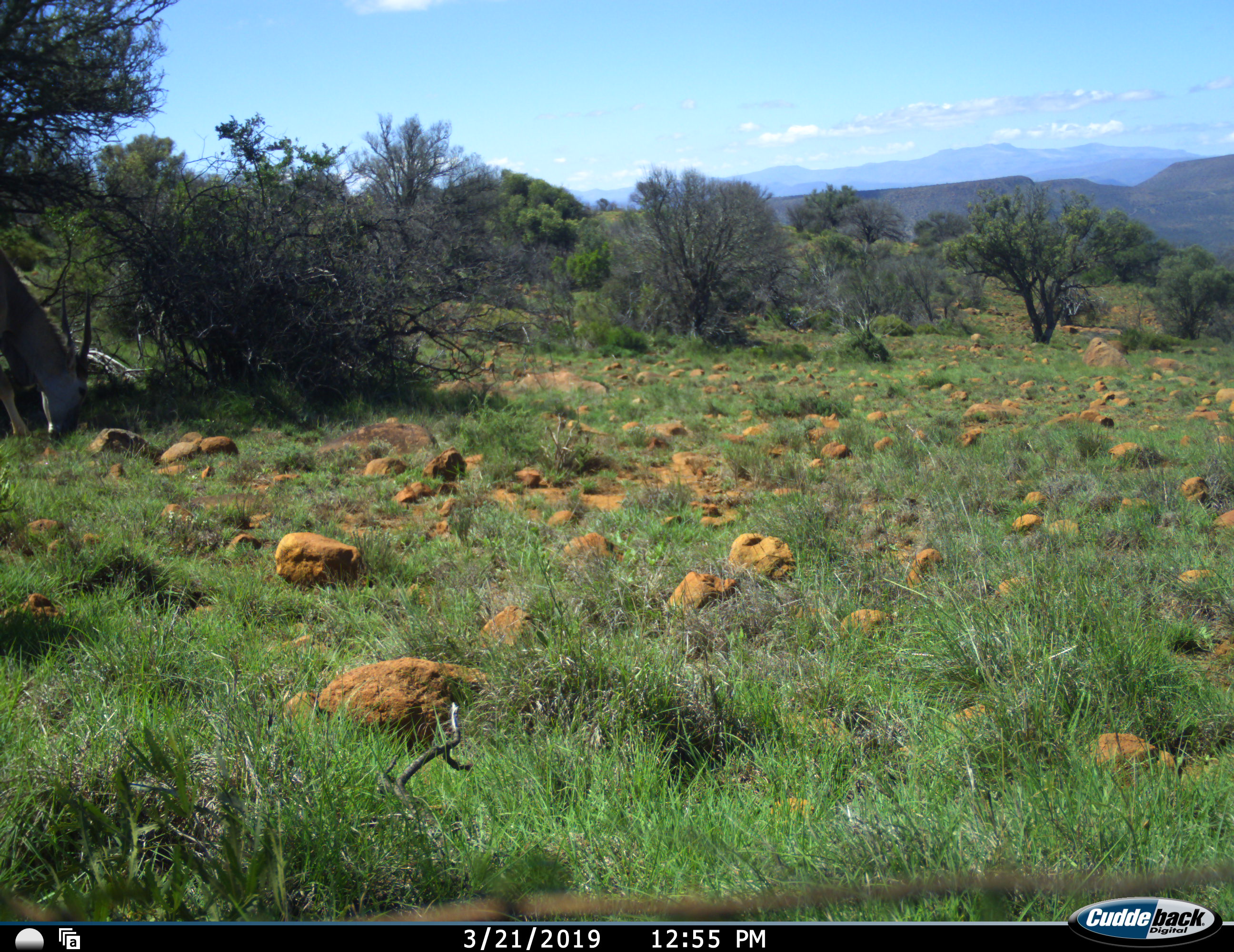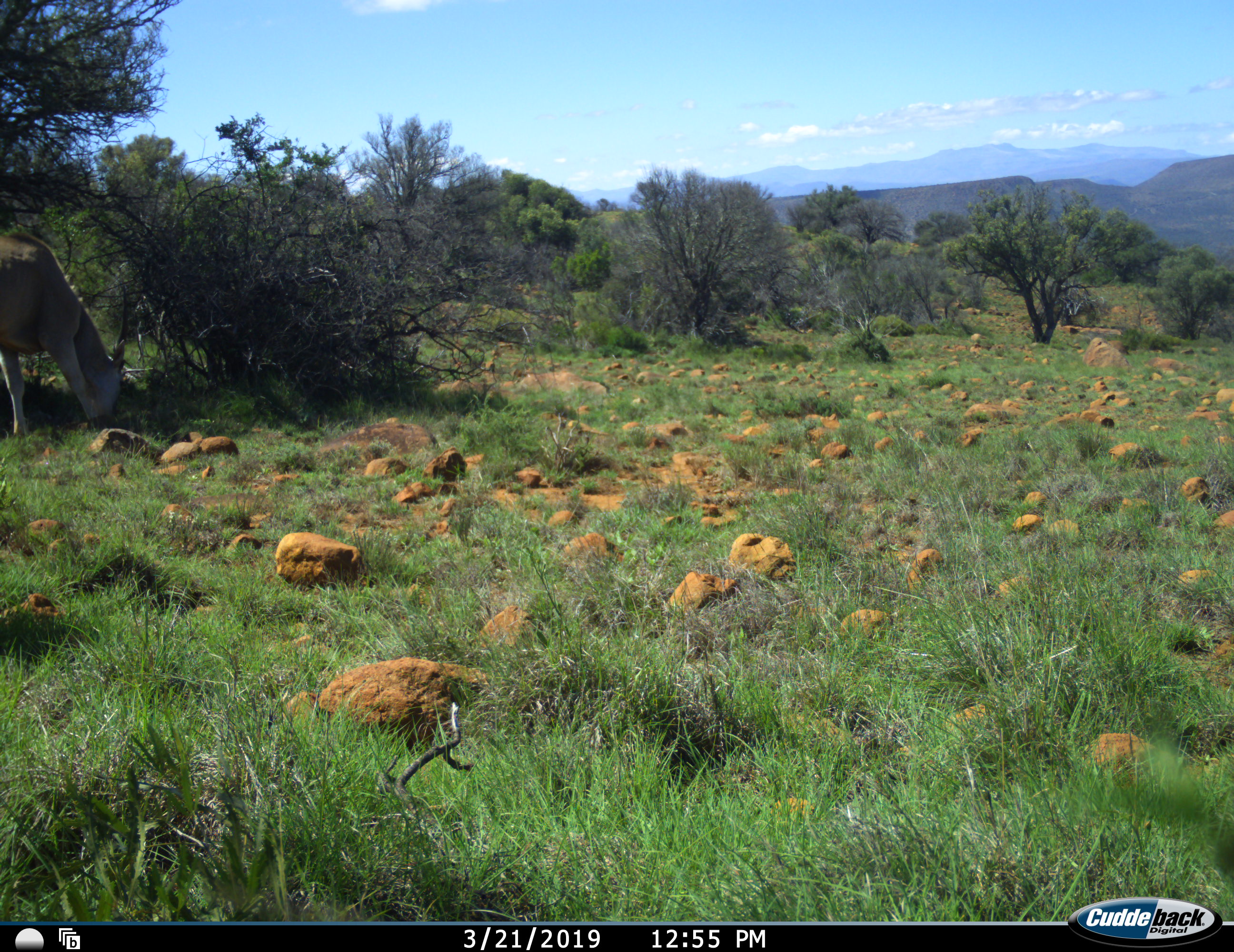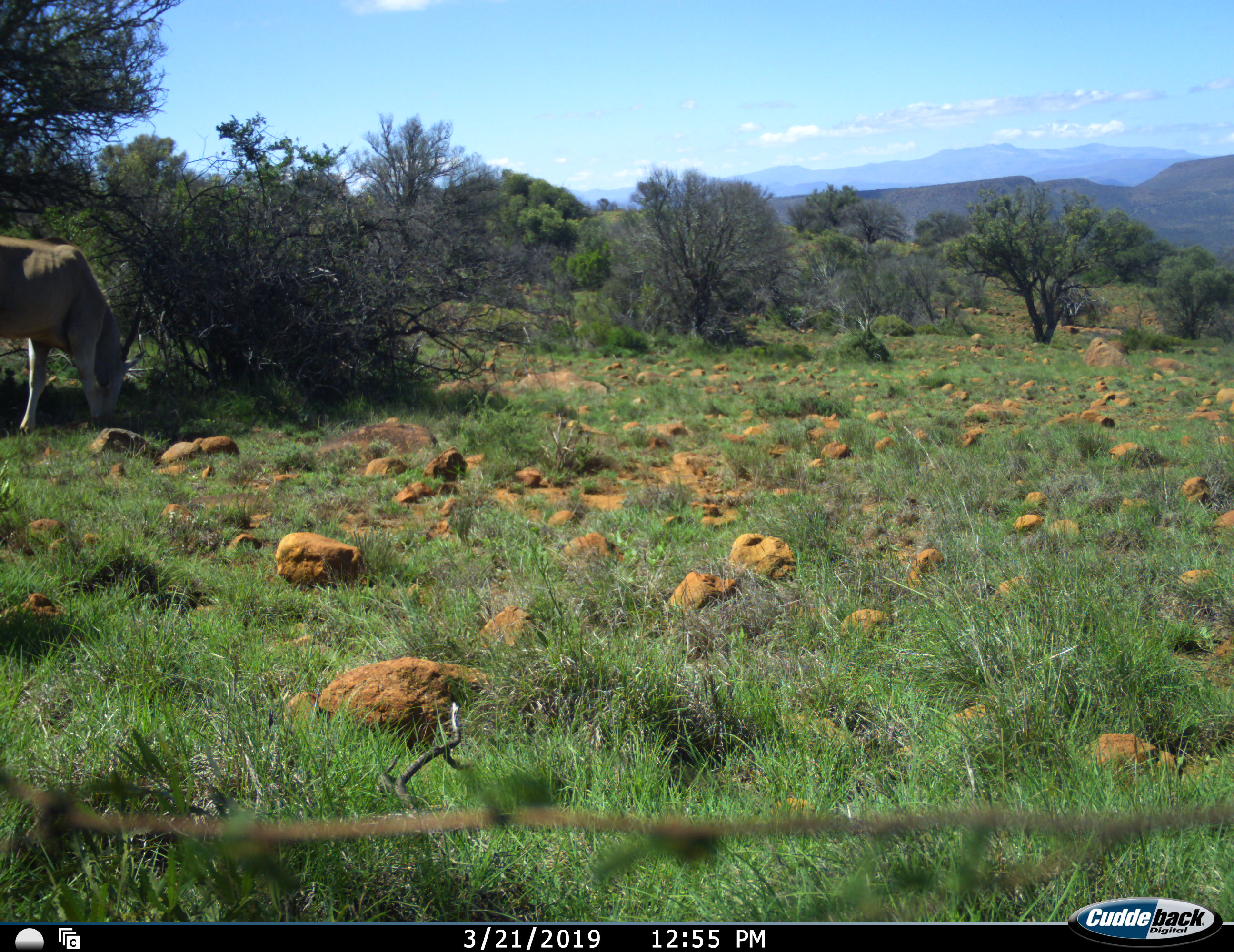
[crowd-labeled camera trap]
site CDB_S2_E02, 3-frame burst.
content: unidentified animal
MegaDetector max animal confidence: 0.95